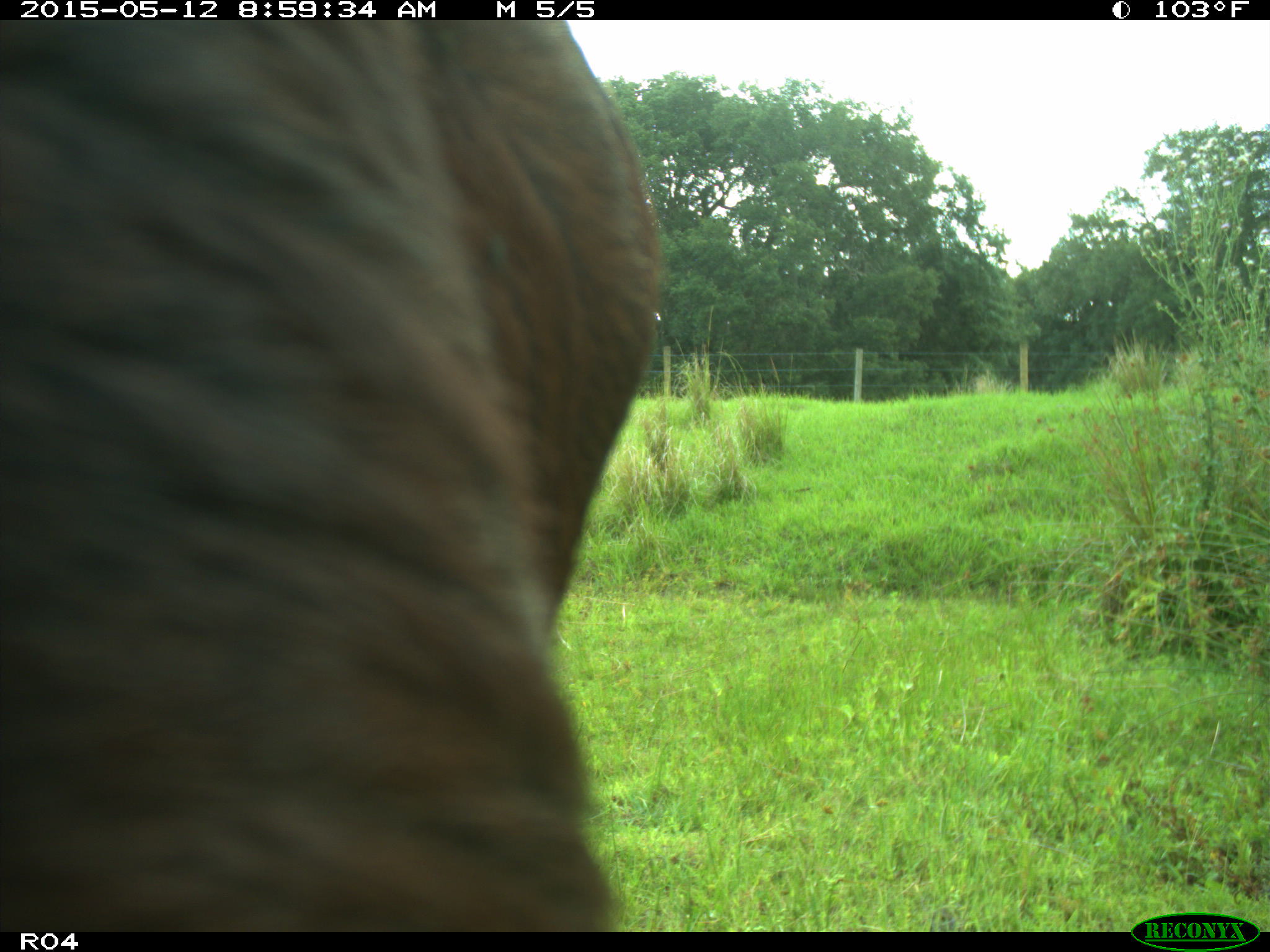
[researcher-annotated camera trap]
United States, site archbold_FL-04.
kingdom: Animalia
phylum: Chordata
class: Mammalia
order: Artiodactyla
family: Bovidae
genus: Bos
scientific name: Bos taurus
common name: domestic cow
Bos taurus (domestic cow).